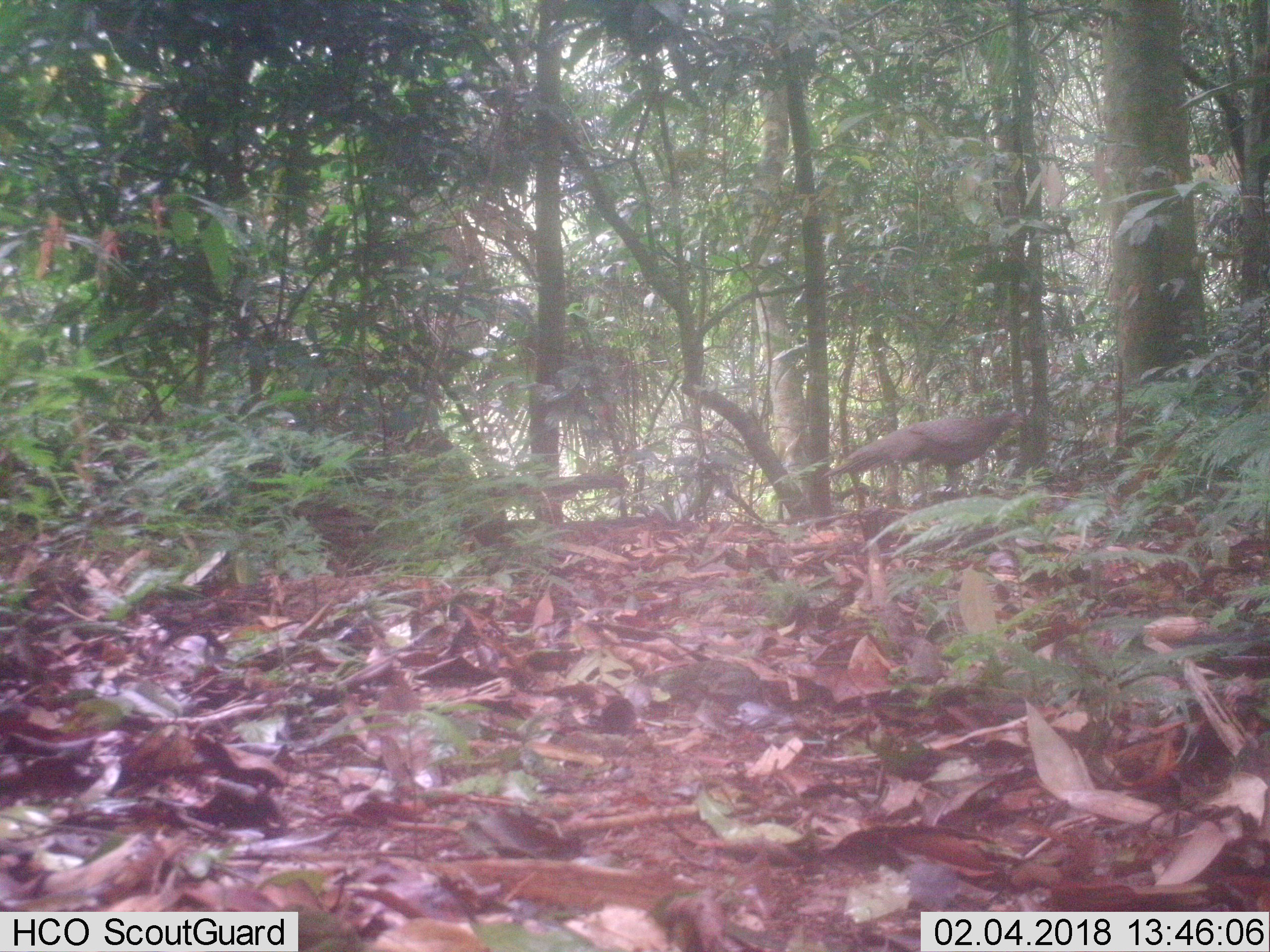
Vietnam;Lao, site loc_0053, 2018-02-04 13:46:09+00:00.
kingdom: Animalia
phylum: Chordata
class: Aves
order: Galliformes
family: Phasianidae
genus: Polyplectron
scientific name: Polyplectron bicalcaratum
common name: gray peacock-pheasant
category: grey peacock pheasant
Grey peacock pheasant (gray peacock-pheasant) (Polyplectron bicalcaratum). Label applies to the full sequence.